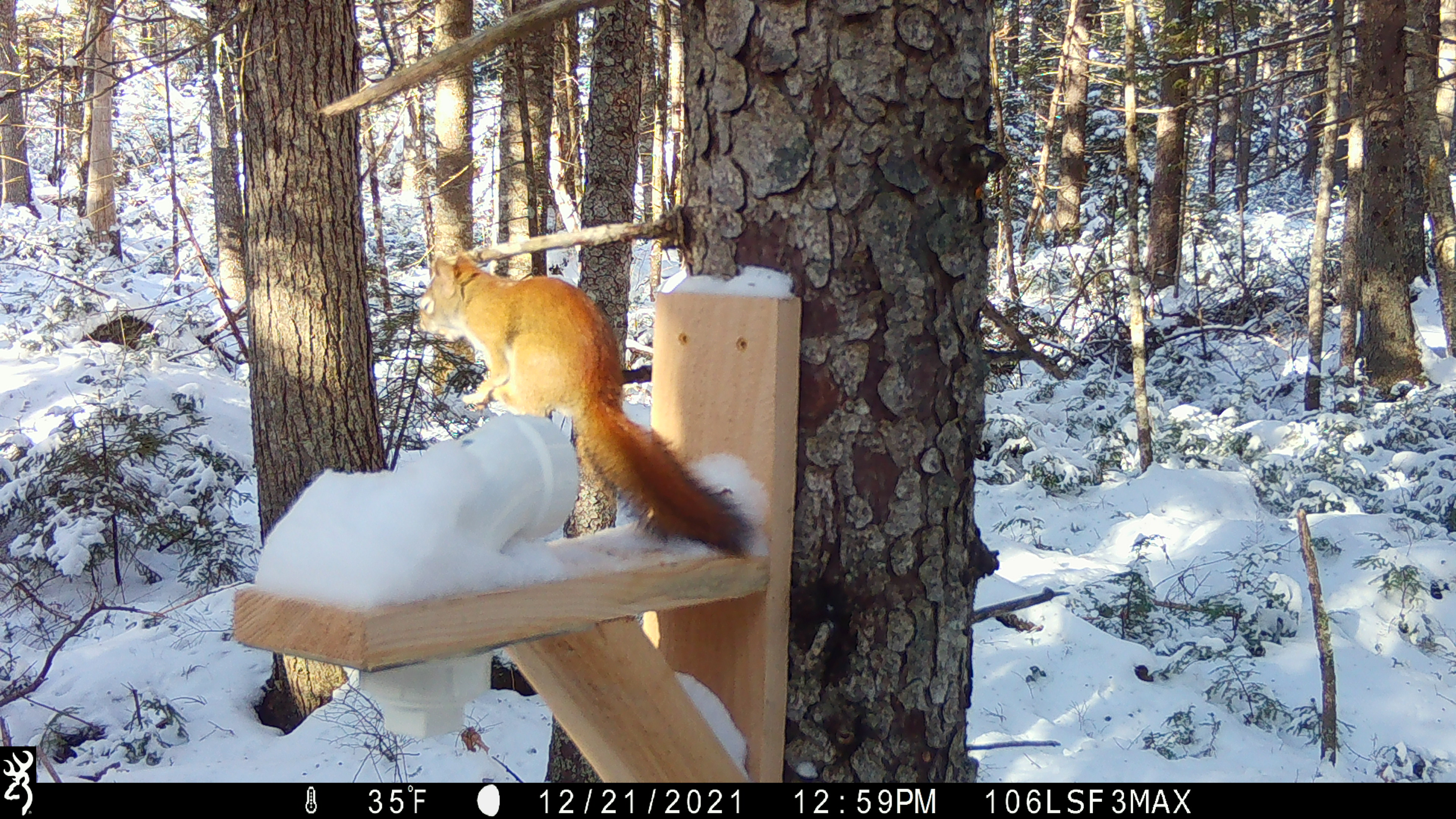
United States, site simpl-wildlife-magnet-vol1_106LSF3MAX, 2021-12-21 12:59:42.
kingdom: Animalia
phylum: Chordata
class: Mammalia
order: Rodentia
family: Sciuridae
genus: Tamiasciurus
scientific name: Tamiasciurus hudsonicus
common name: red squirrel